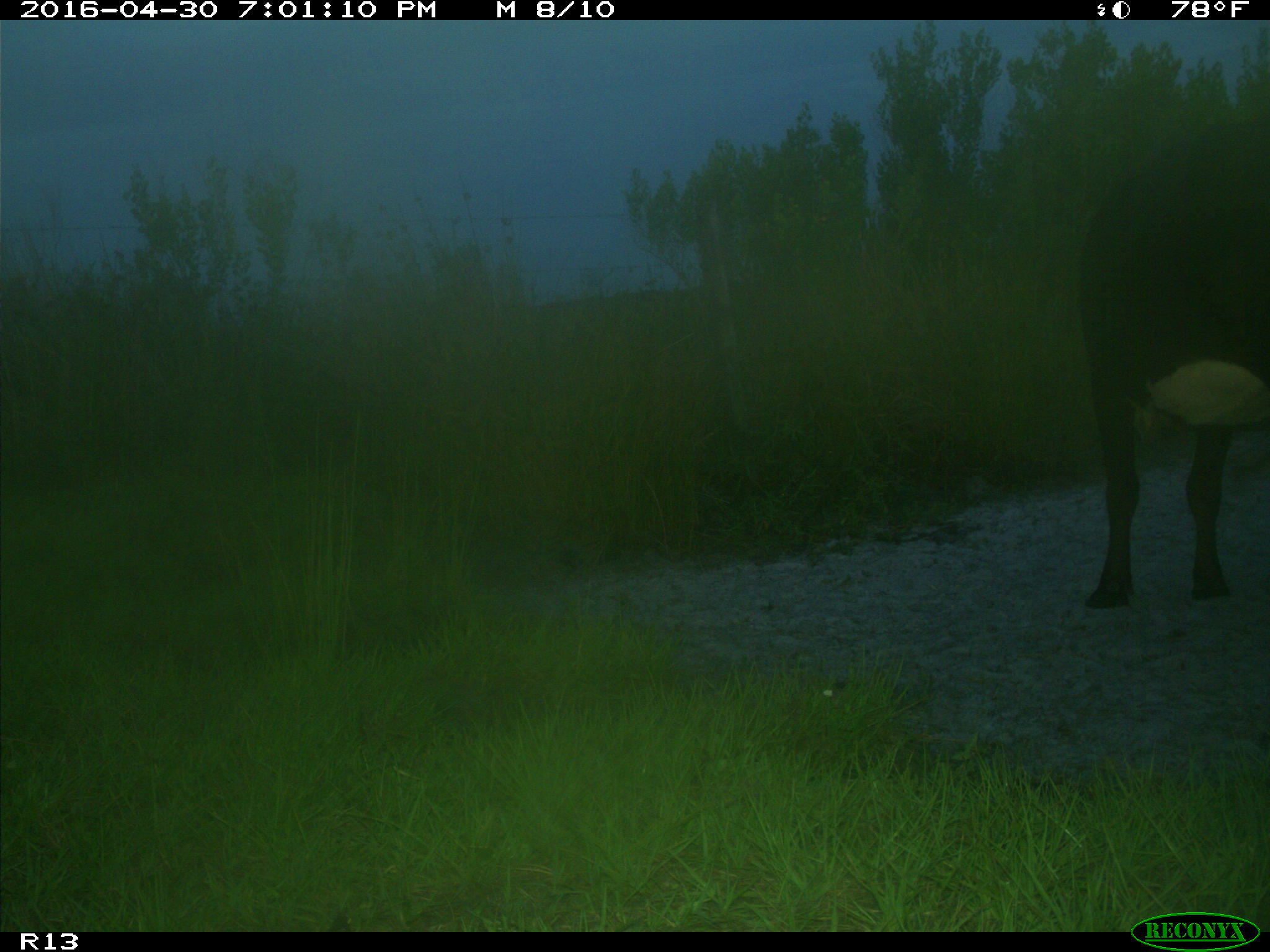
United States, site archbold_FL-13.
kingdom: Animalia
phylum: Chordata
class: Mammalia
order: Artiodactyla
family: Bovidae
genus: Bos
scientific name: Bos taurus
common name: domestic cow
Bos taurus (domestic cow).